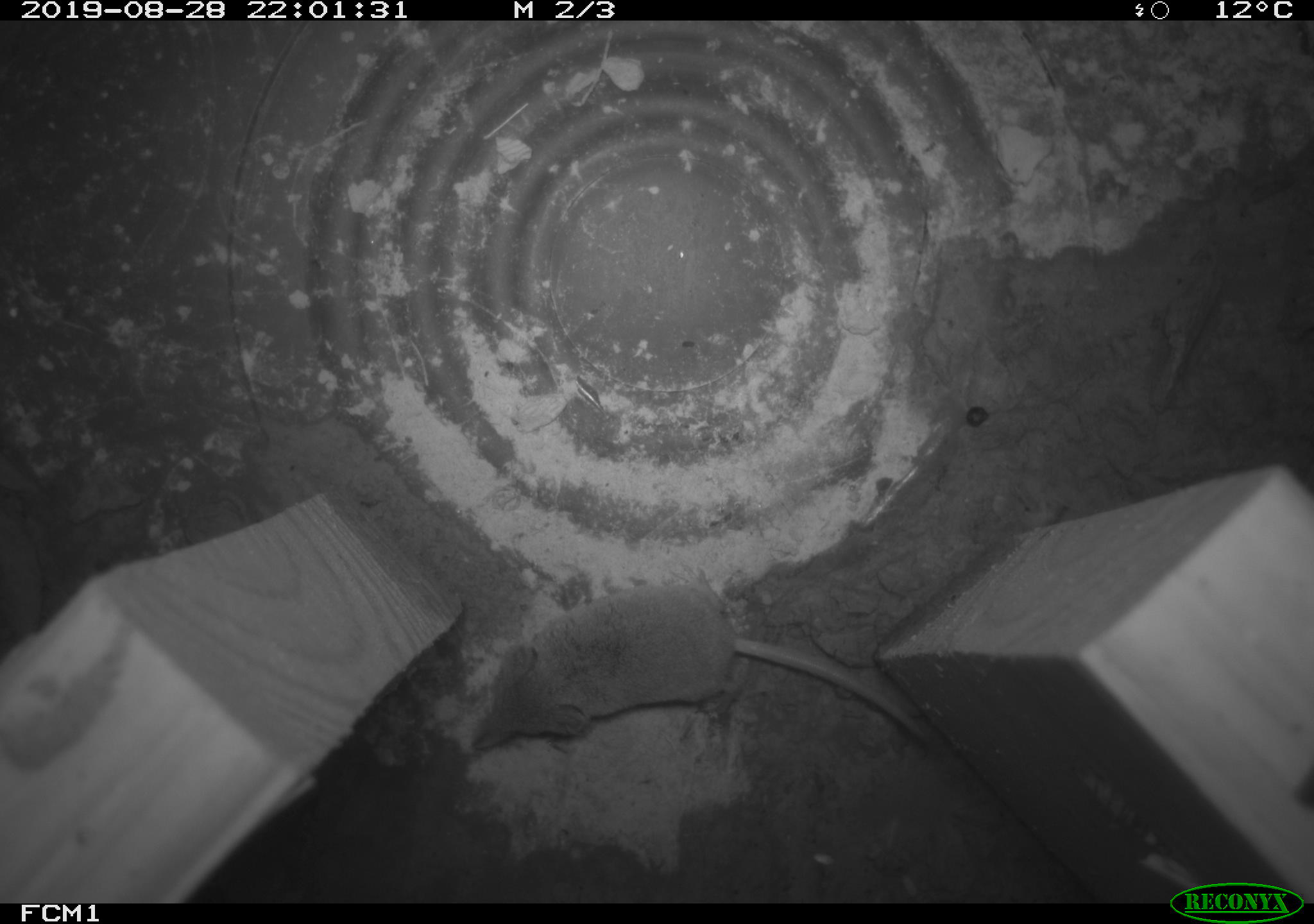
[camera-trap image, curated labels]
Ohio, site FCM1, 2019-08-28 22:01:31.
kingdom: Animalia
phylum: Chordata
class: Mammalia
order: Eulipotyphla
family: Soricidae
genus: Sorex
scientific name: Sorex cinereus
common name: masked shrew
Masked shrew (Sorex cinereus).